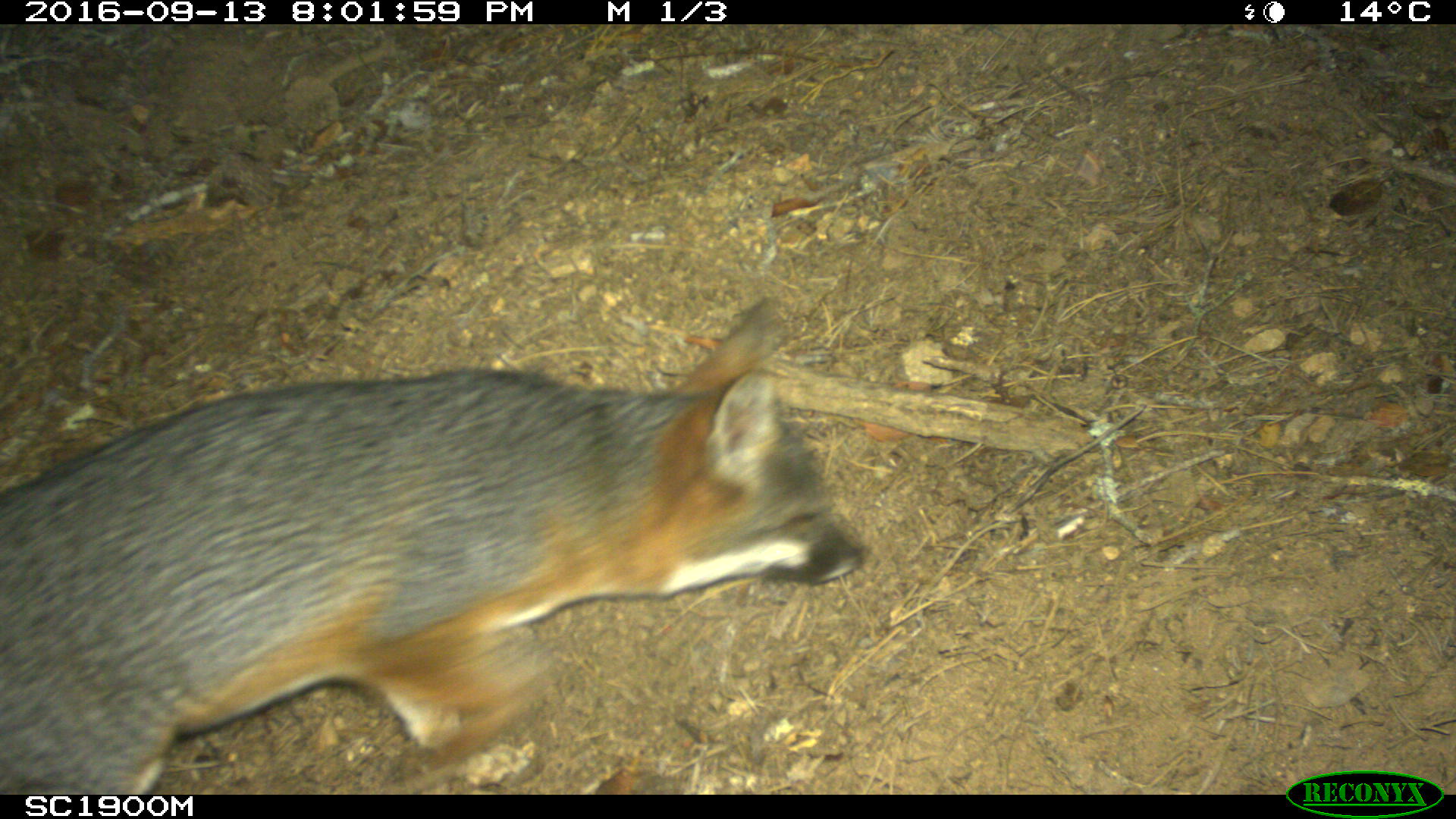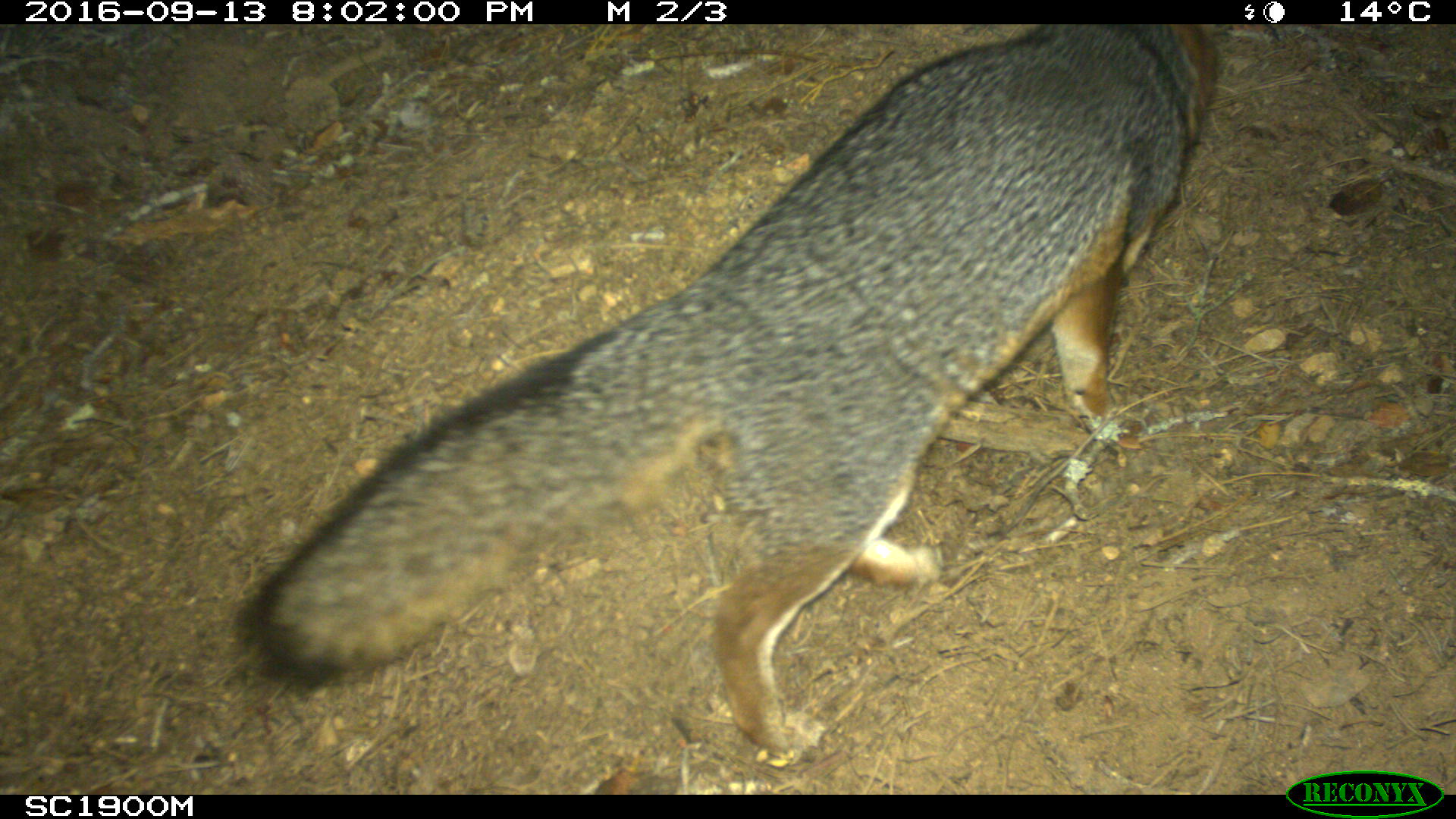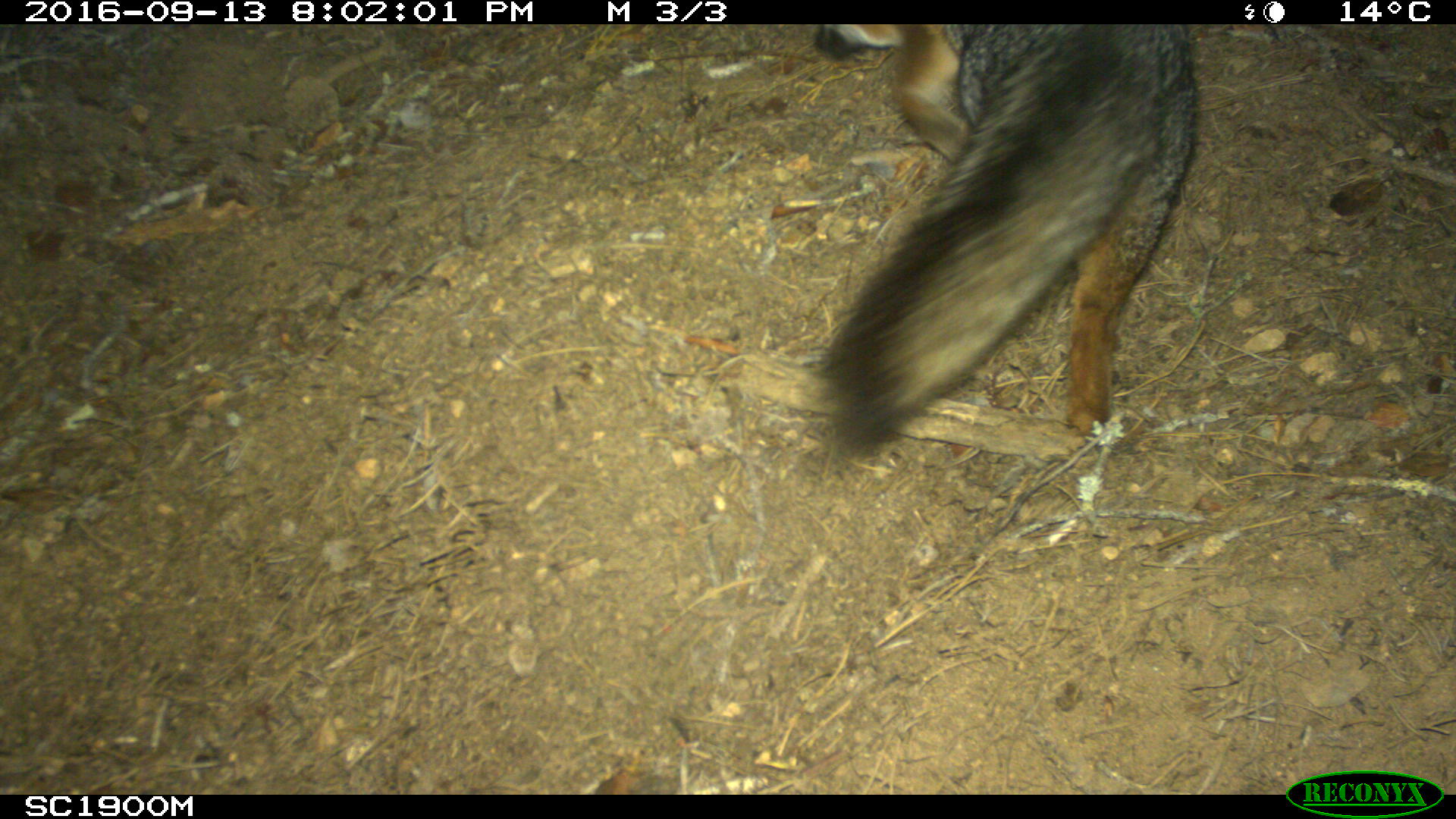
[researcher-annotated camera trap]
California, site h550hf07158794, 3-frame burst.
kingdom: Animalia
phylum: Chordata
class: Mammalia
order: Carnivora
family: Canidae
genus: Urocyon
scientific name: Urocyon littoralis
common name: island fox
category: fox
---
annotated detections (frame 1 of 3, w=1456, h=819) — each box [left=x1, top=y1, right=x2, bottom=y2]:
fox: [left=0, top=298, right=868, bottom=794]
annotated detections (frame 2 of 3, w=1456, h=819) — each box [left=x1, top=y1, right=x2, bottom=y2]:
fox: [left=236, top=20, right=1219, bottom=774]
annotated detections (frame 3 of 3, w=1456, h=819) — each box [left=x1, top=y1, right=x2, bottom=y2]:
fox: [left=816, top=24, right=1197, bottom=460]